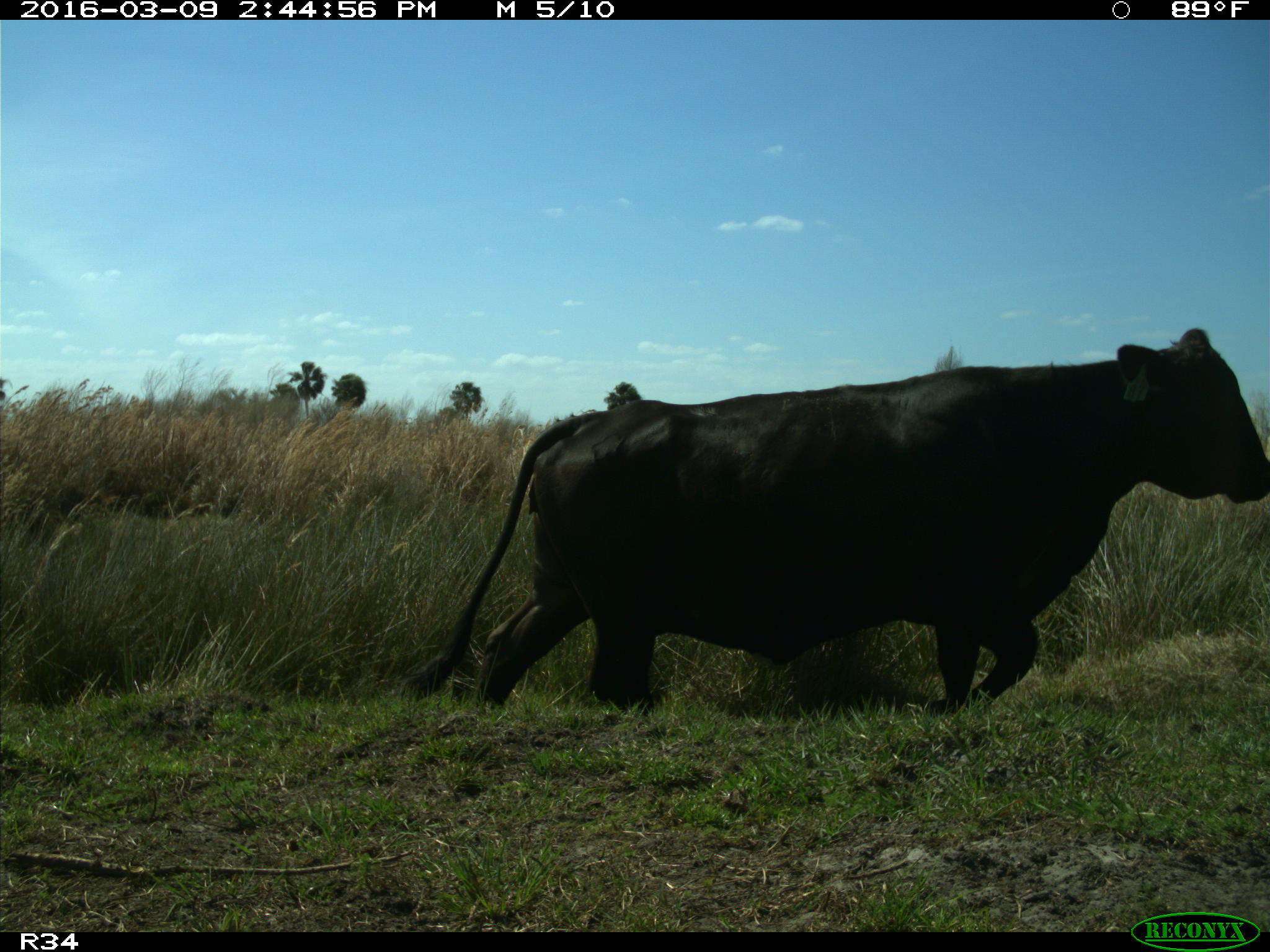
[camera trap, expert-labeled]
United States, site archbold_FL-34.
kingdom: Animalia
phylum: Chordata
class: Mammalia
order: Artiodactyla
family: Bovidae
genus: Bos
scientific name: Bos taurus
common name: domestic cow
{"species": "Bos taurus (domestic cow)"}